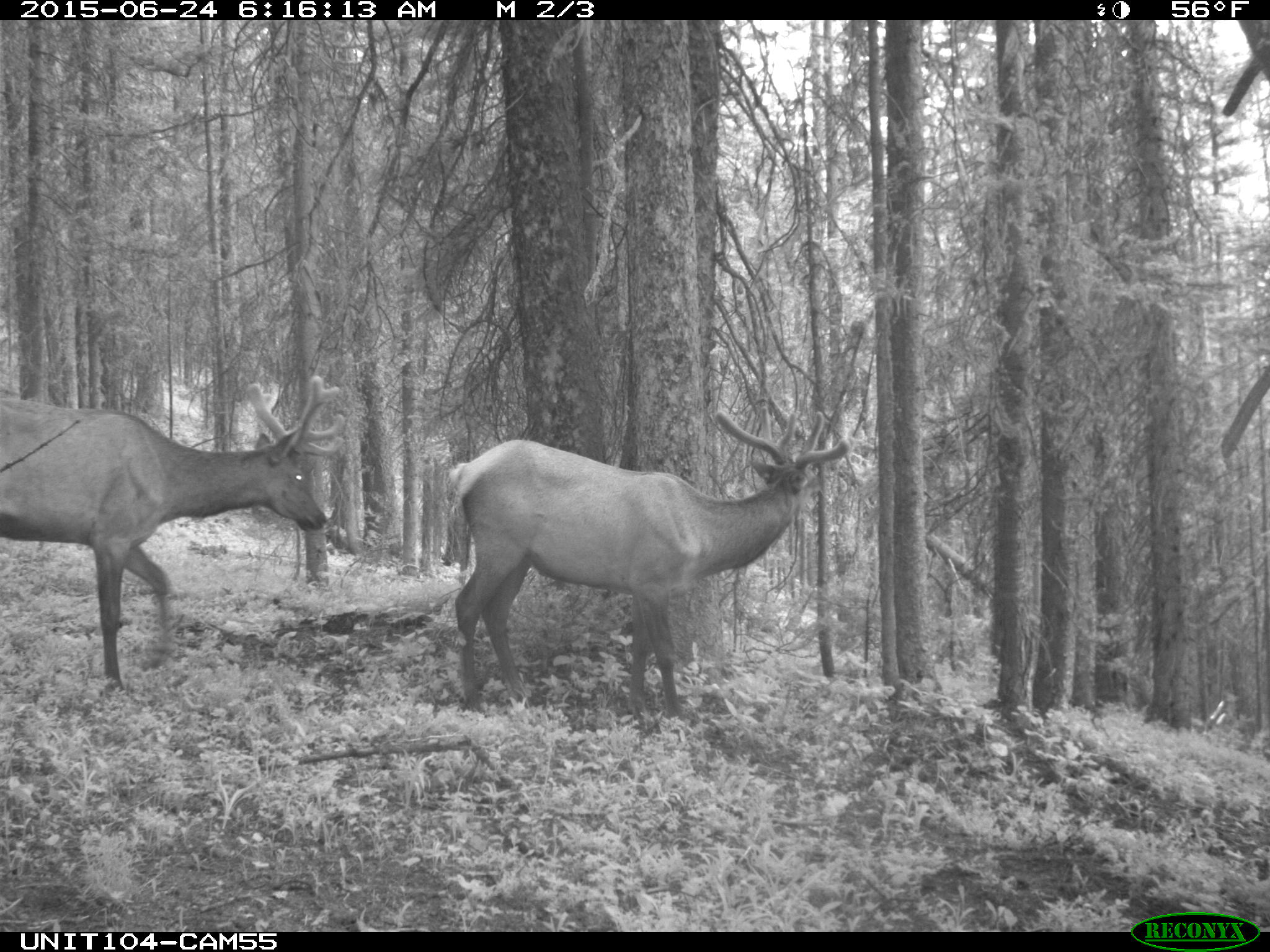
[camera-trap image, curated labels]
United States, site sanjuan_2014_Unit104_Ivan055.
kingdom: Animalia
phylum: Chordata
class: Mammalia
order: Artiodactyla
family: Cervidae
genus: Cervus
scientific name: Cervus elaphus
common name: red deer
Cervus elaphus (red deer).